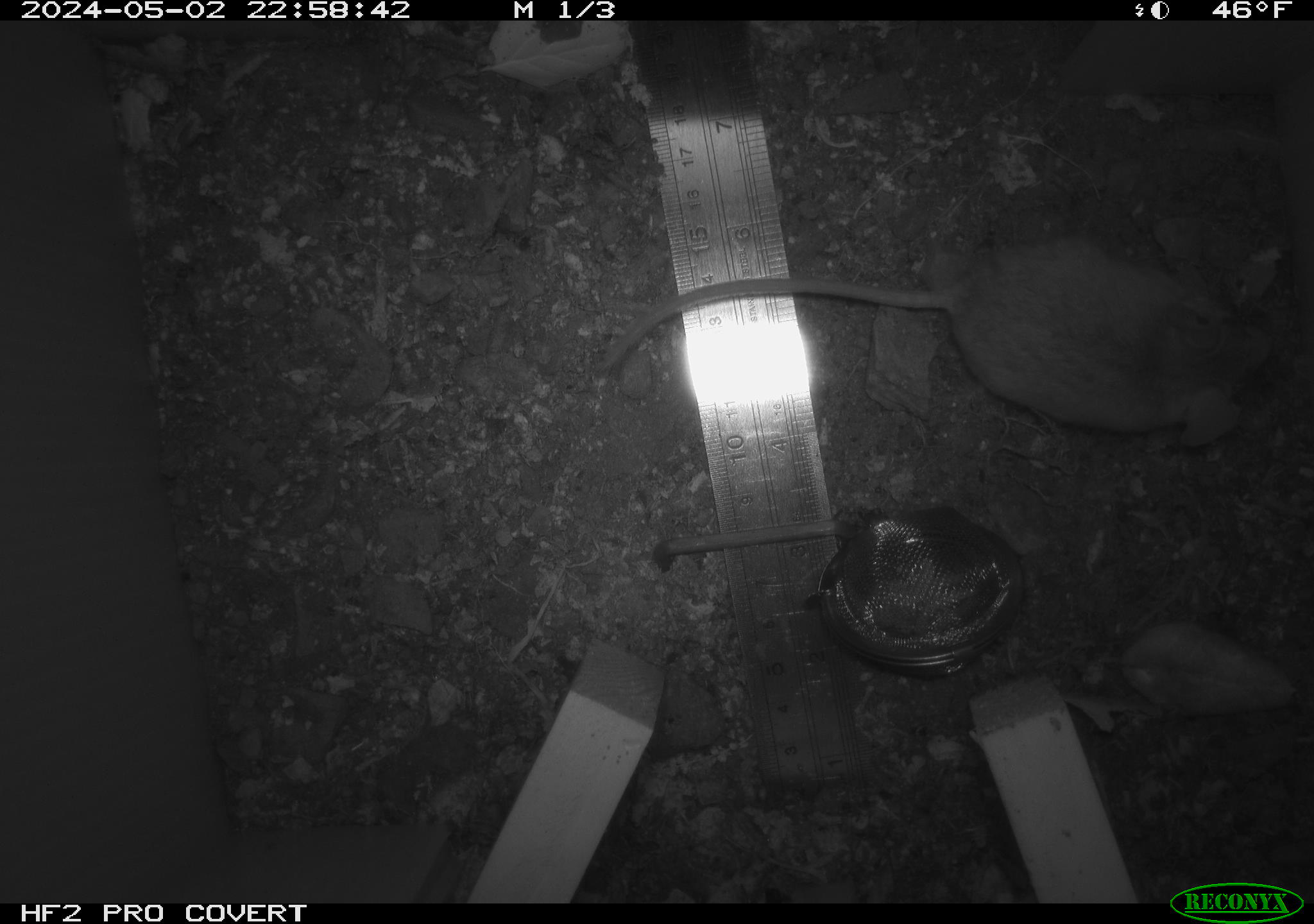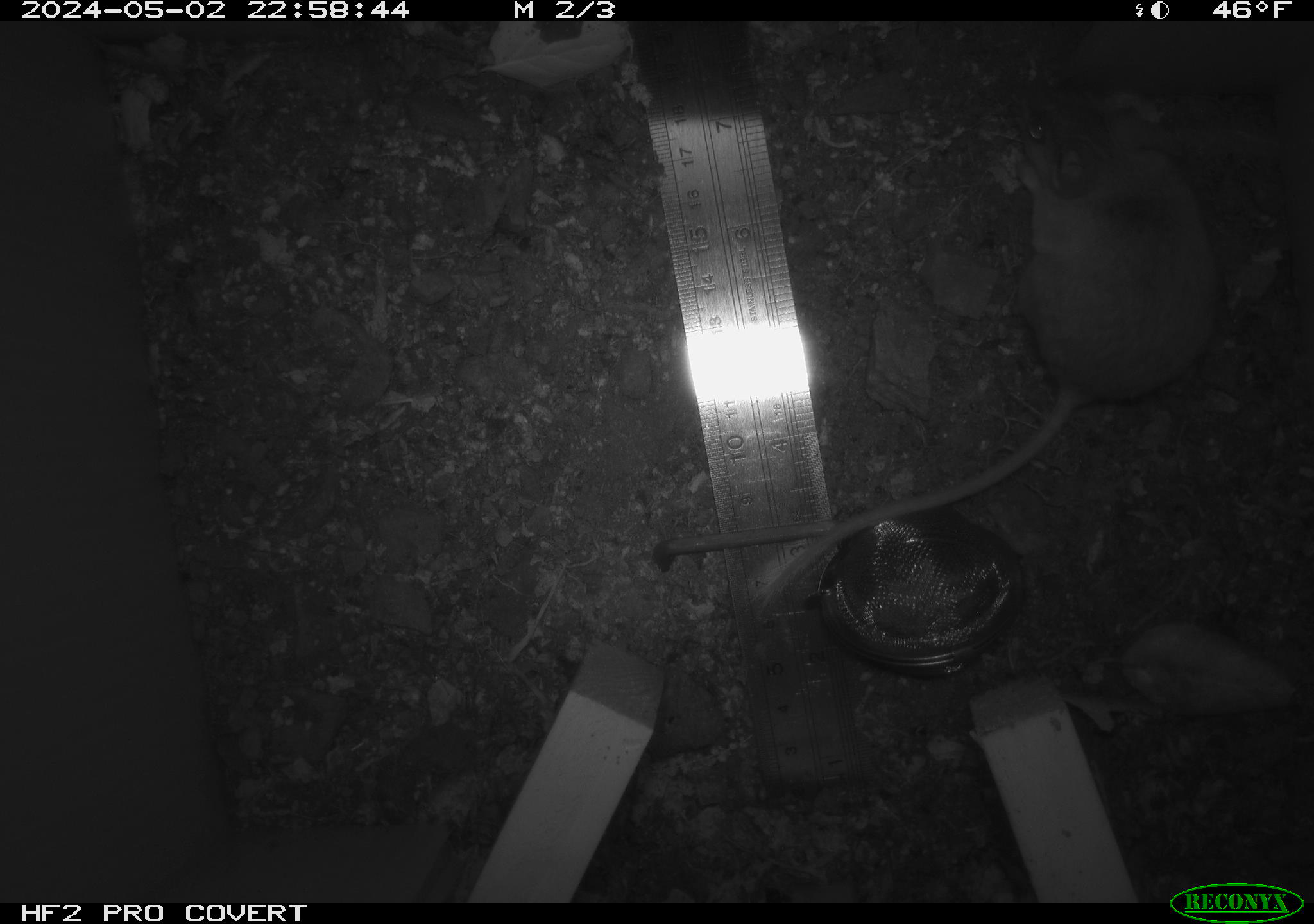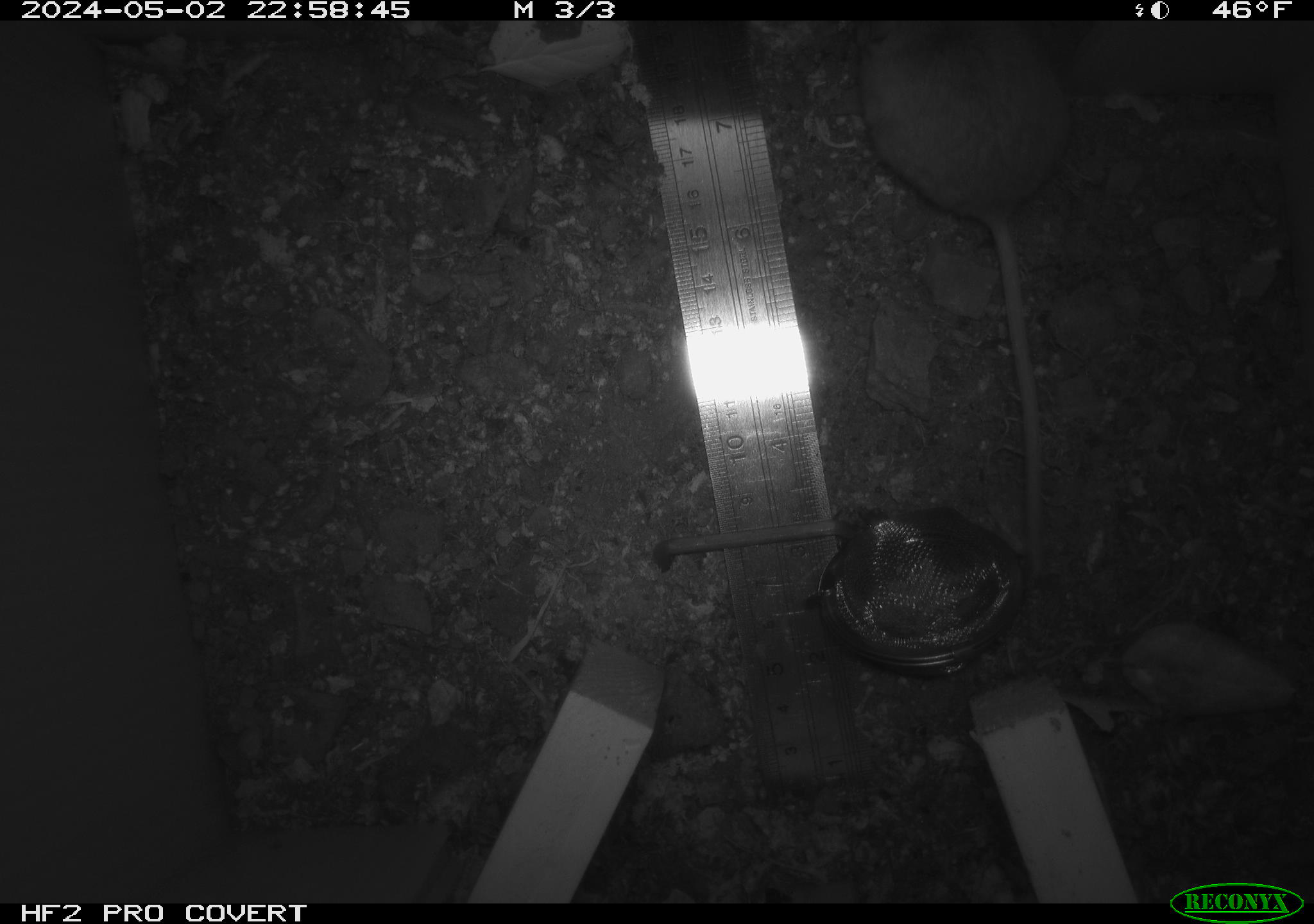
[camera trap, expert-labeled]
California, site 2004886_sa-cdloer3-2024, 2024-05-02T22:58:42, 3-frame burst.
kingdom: Animalia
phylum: Chordata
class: Mammalia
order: Rodentia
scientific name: Rodentia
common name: mouse species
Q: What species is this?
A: Mouse species (Rodentia).